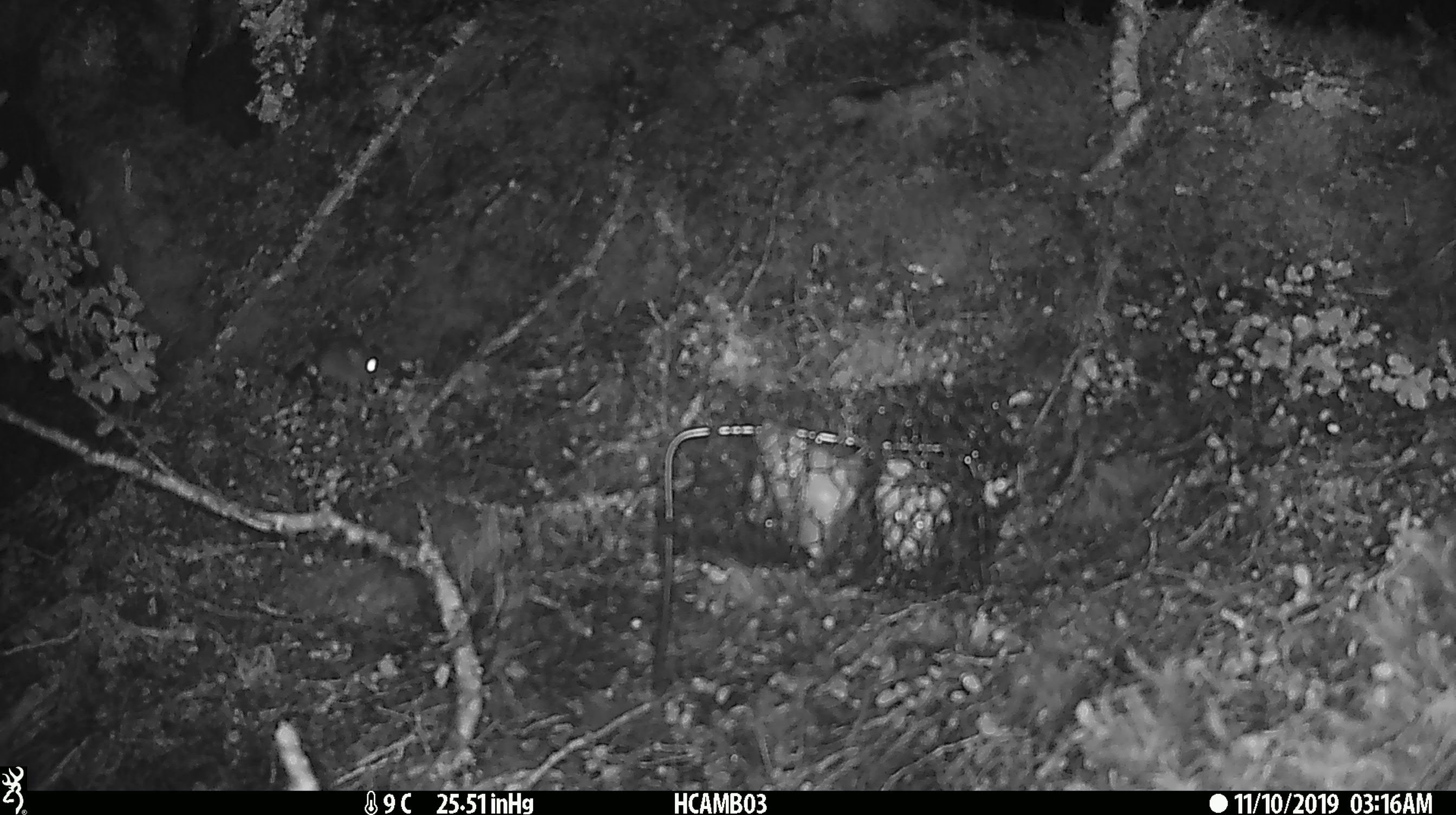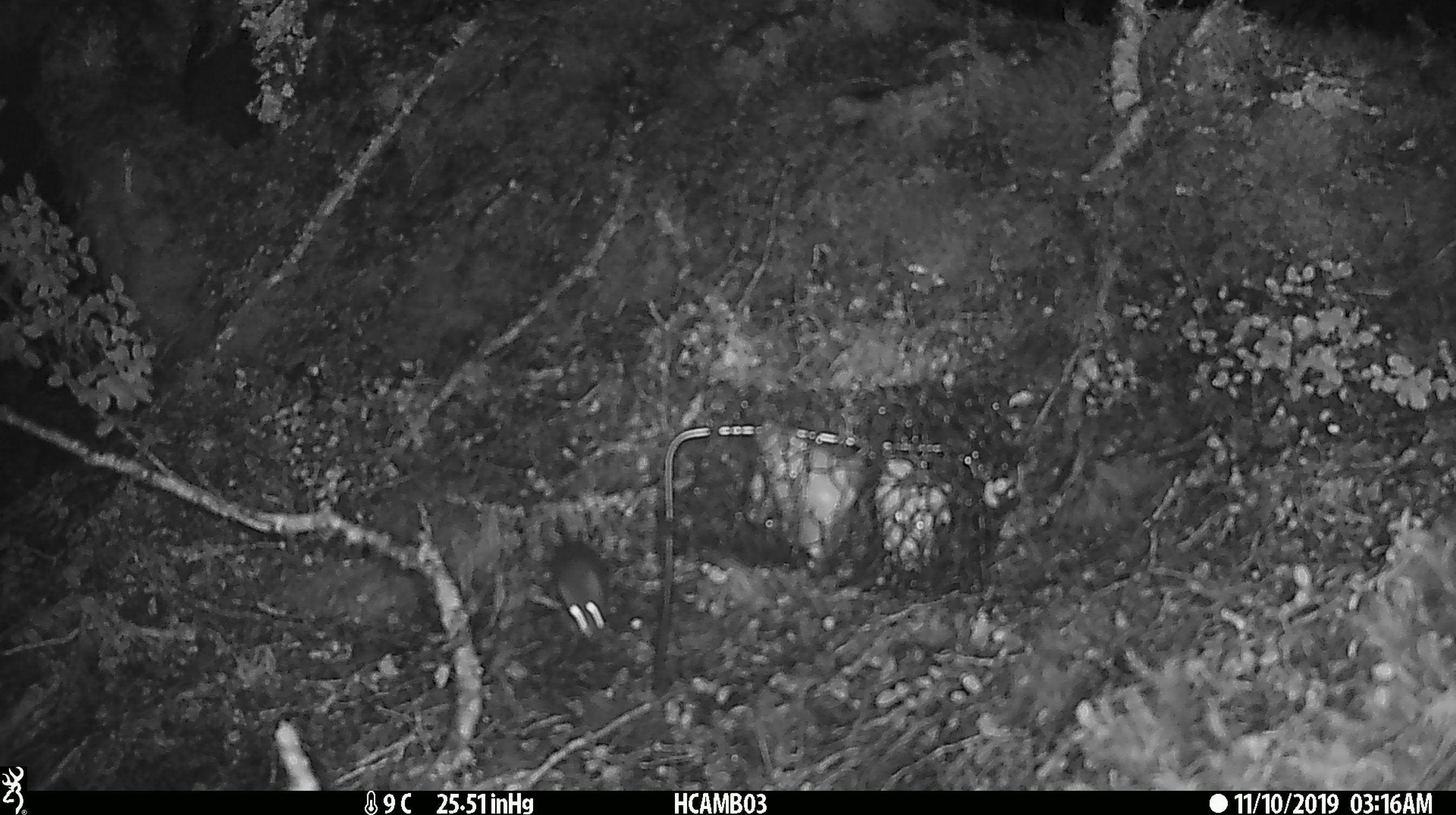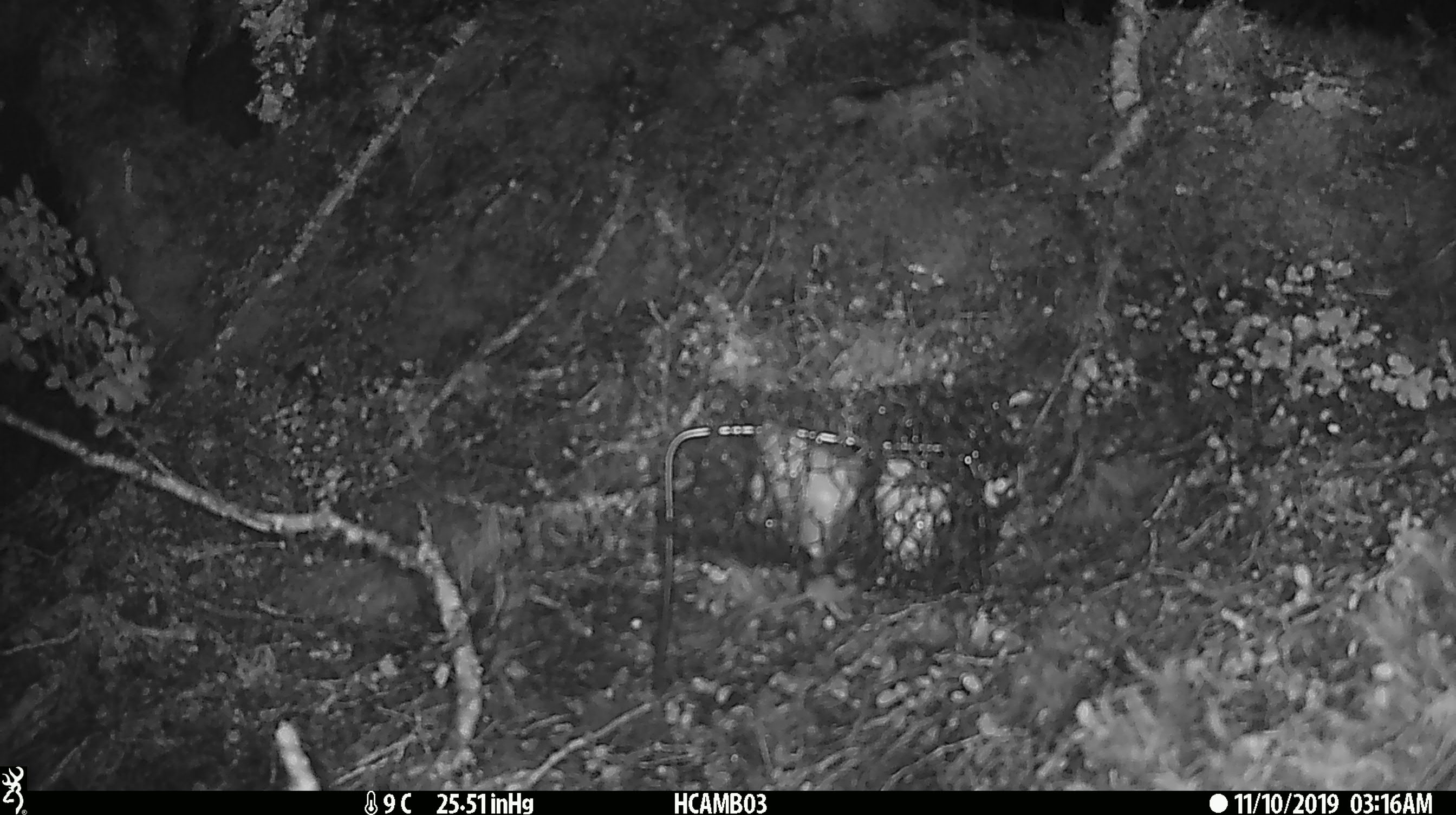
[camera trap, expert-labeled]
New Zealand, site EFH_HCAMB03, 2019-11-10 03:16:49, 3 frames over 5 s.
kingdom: Animalia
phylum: Chordata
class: Mammalia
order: Rodentia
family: Muridae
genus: Mus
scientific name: Mus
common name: mouse